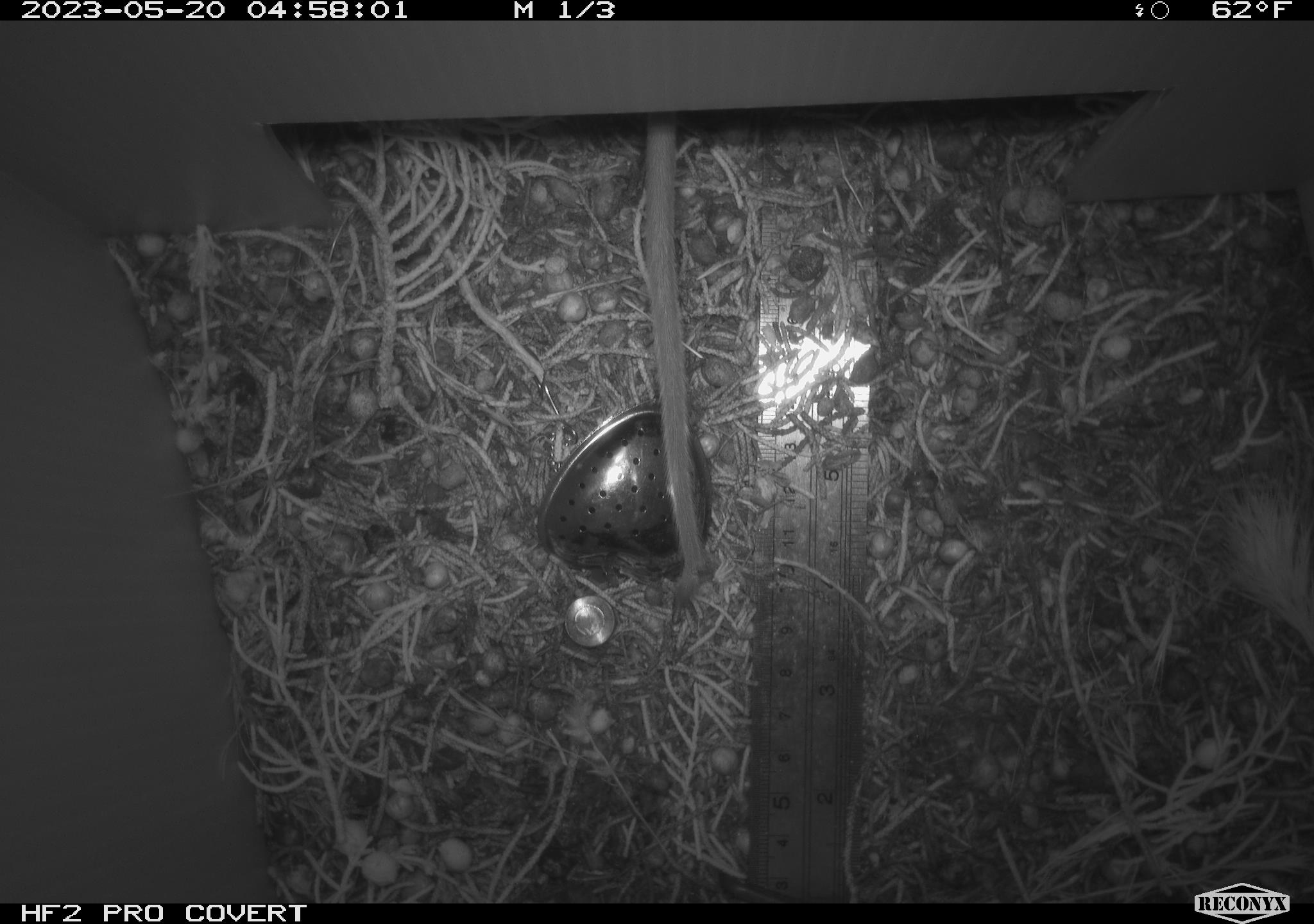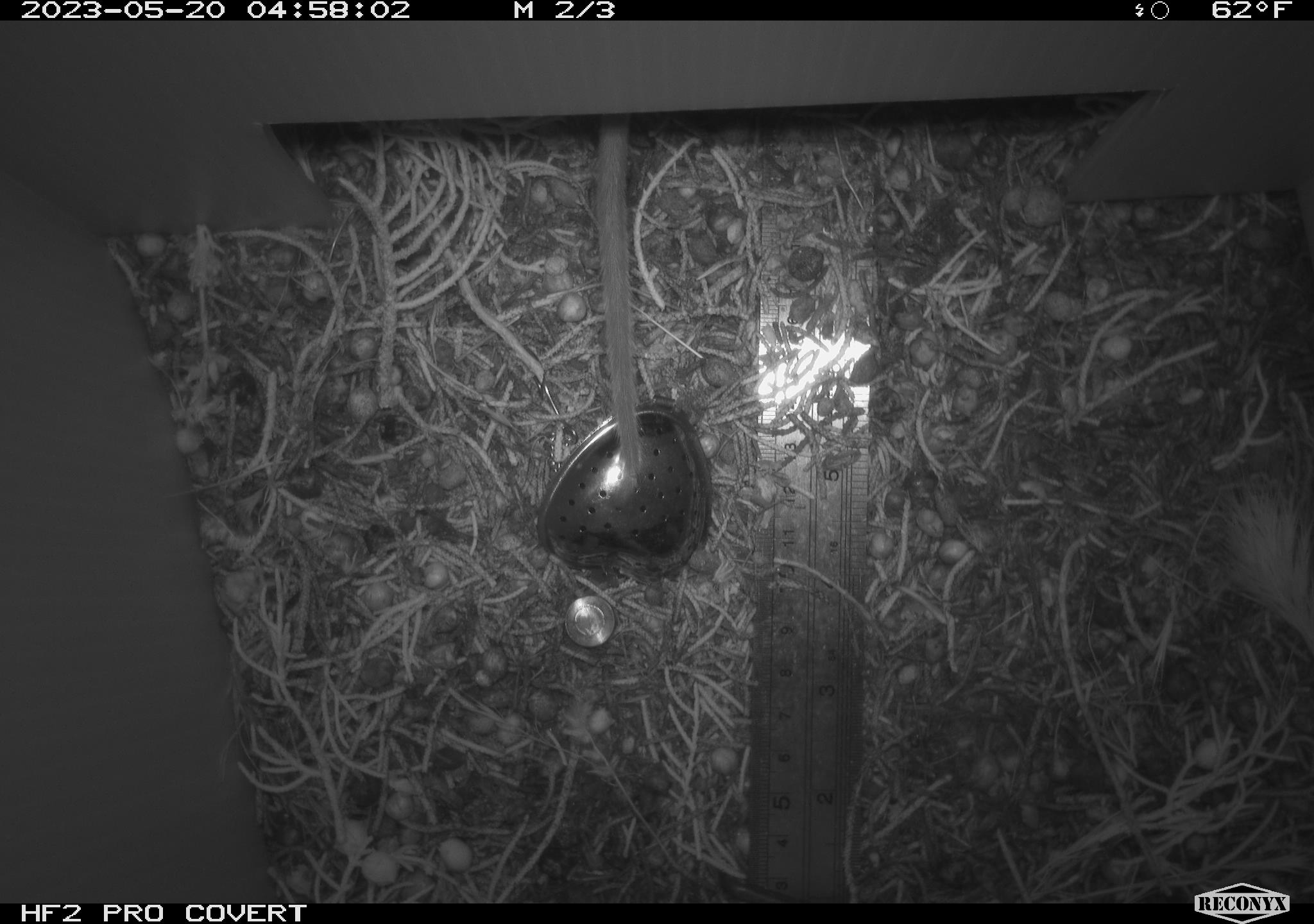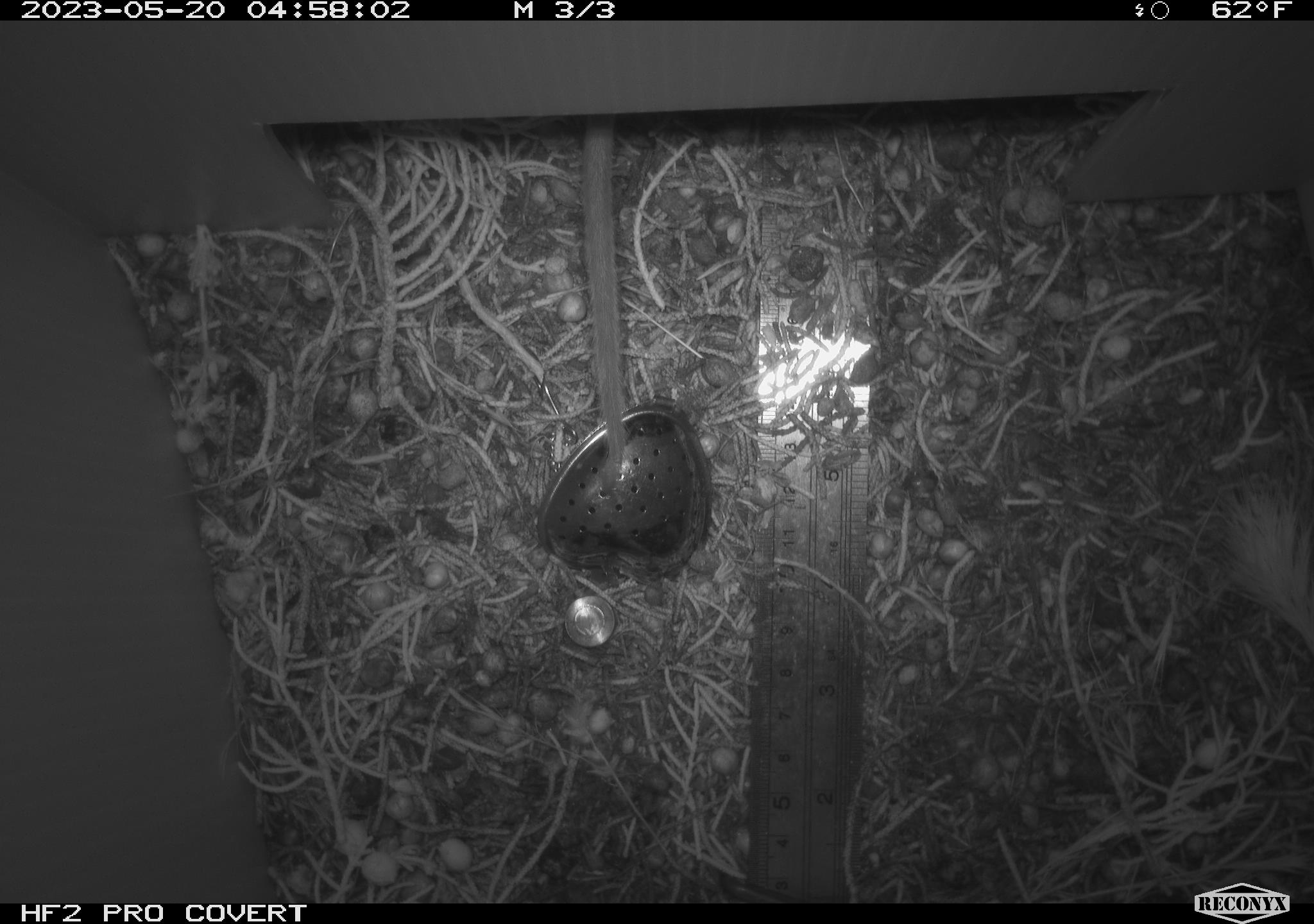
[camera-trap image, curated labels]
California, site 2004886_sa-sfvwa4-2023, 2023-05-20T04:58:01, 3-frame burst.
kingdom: Animalia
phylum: Chordata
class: Mammalia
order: Rodentia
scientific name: Rodentia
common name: mouse species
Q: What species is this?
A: Mouse species (Rodentia).